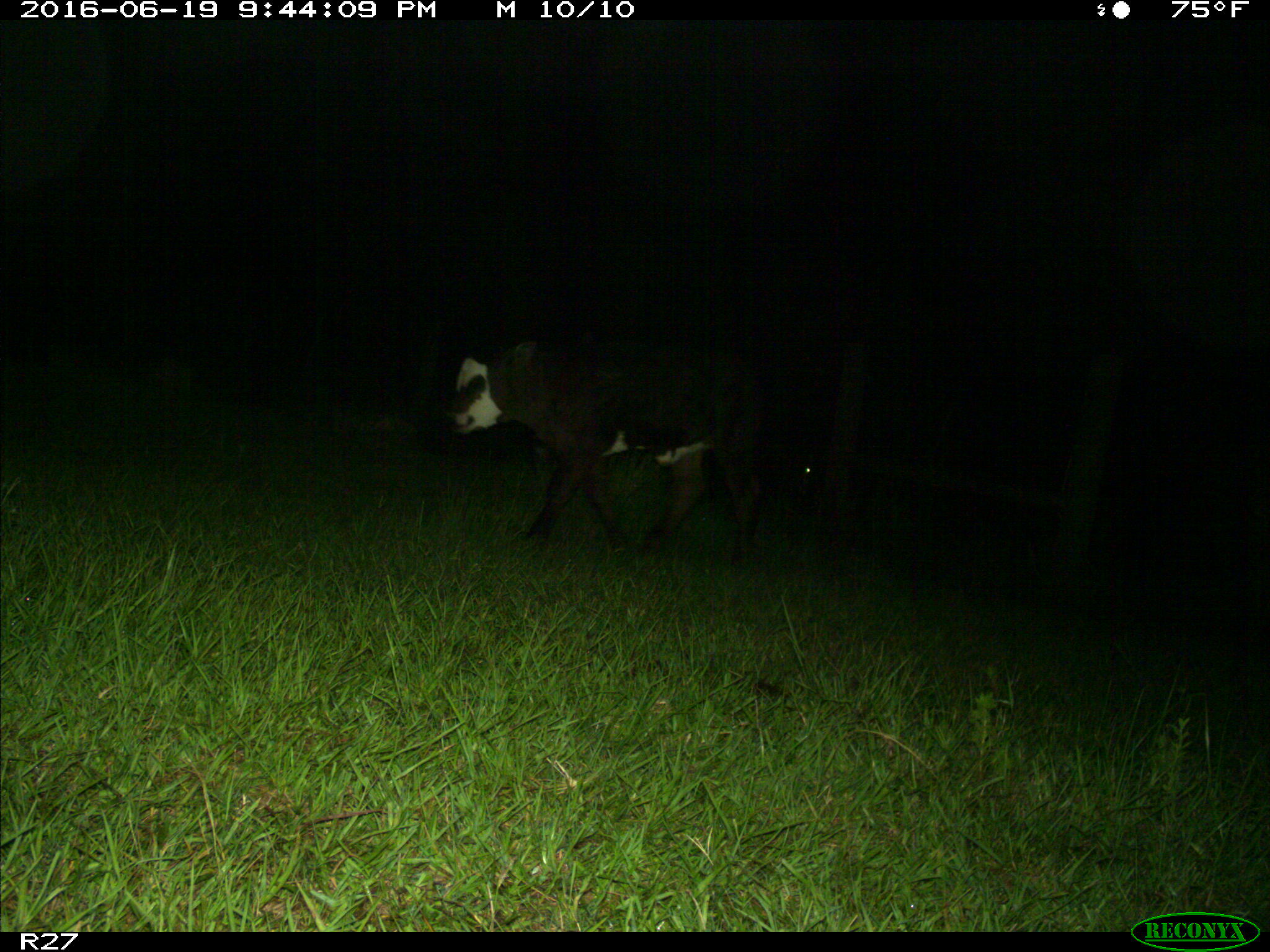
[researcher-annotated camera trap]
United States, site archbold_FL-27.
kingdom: Animalia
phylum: Chordata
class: Mammalia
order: Artiodactyla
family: Bovidae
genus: Bos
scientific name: Bos taurus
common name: domestic cow